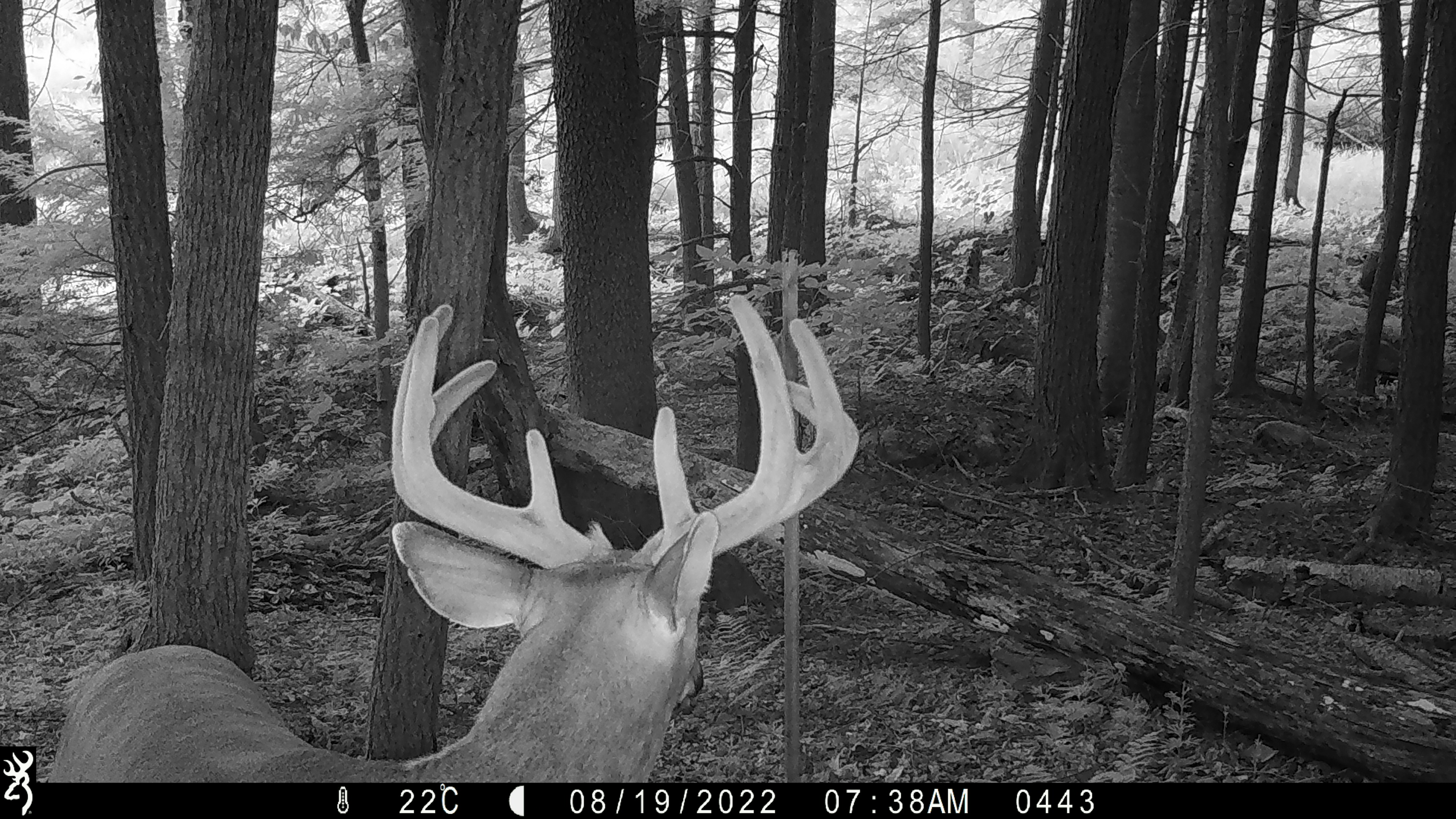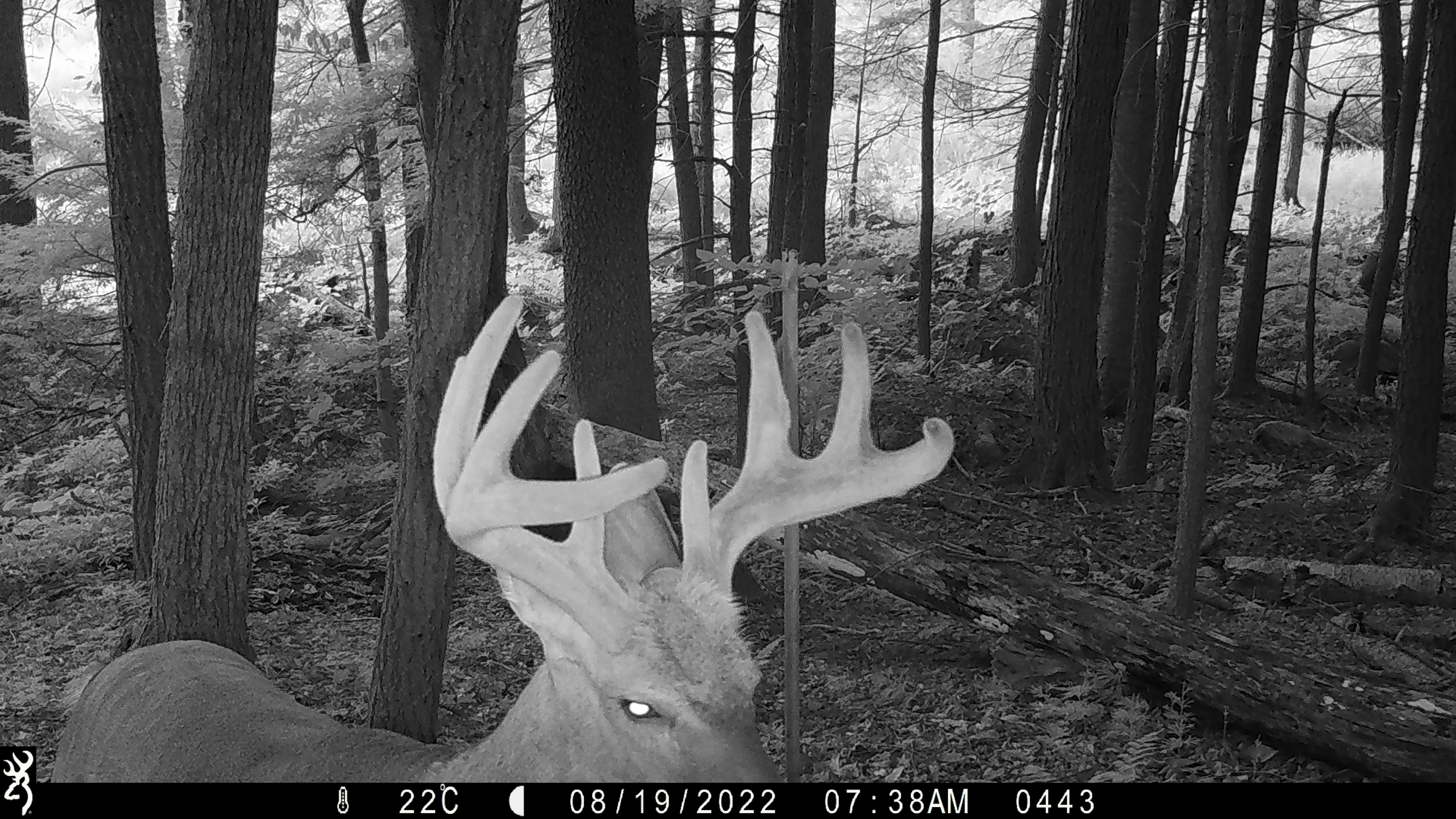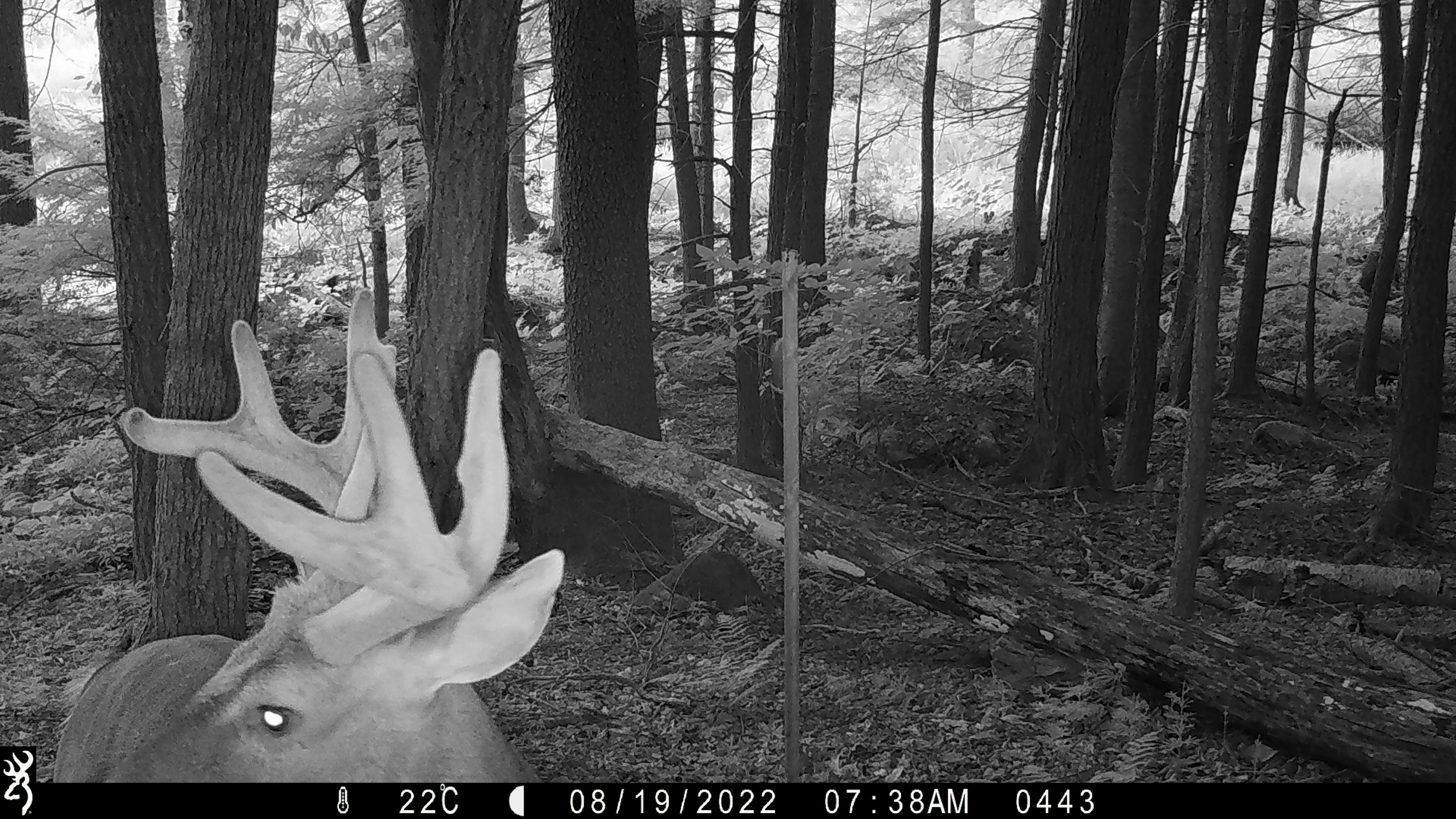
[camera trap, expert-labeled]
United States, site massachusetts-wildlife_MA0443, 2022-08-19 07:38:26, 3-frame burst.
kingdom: Animalia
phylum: Chordata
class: Mammalia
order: Artiodactyla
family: Cervidae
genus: Odocoileus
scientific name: Odocoileus virginianus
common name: white-tailed deer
White-tailed deer (Odocoileus virginianus).